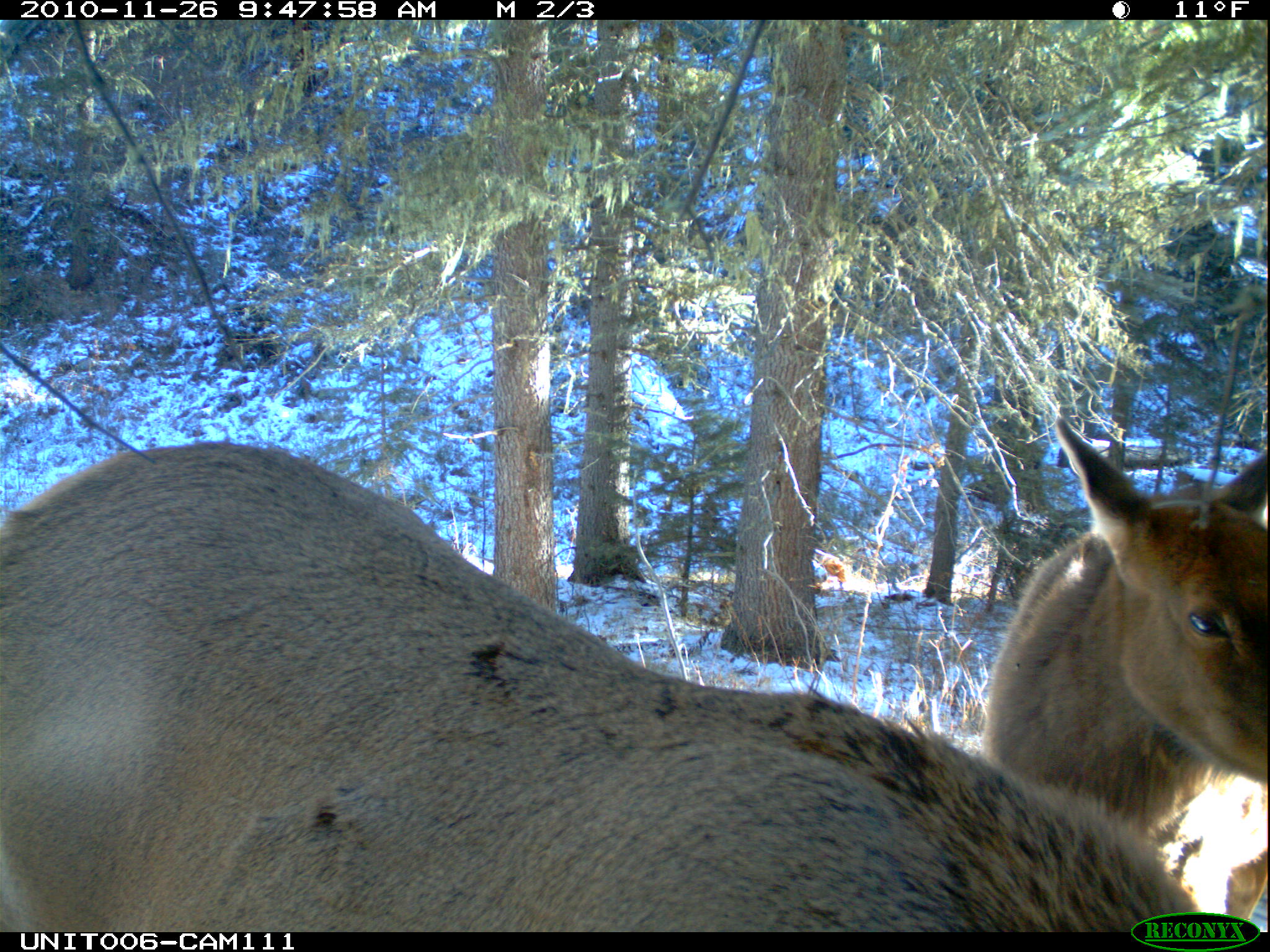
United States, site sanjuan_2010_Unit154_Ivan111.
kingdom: Animalia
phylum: Chordata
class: Mammalia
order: Artiodactyla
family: Cervidae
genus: Cervus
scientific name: Cervus elaphus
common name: red deer